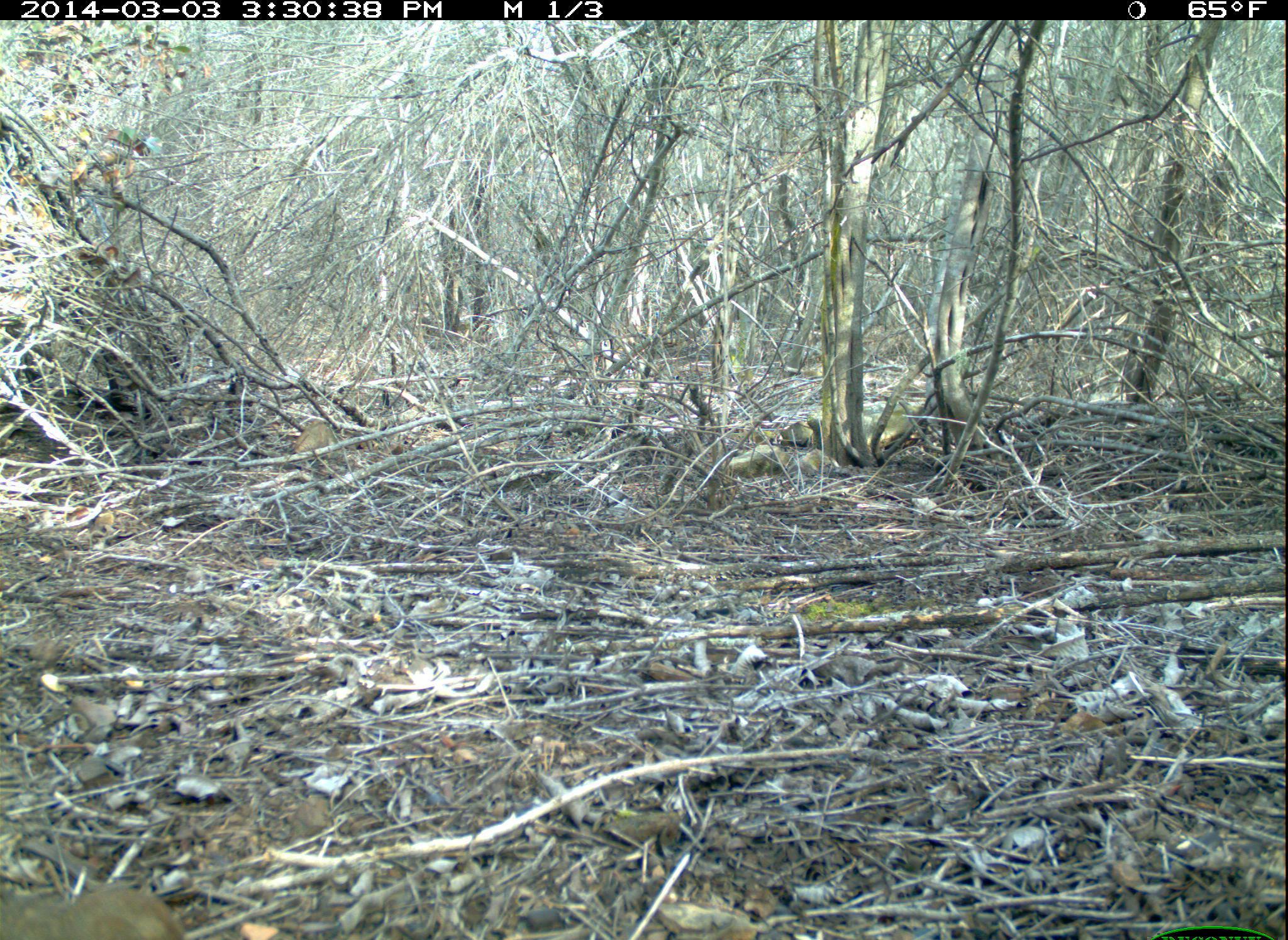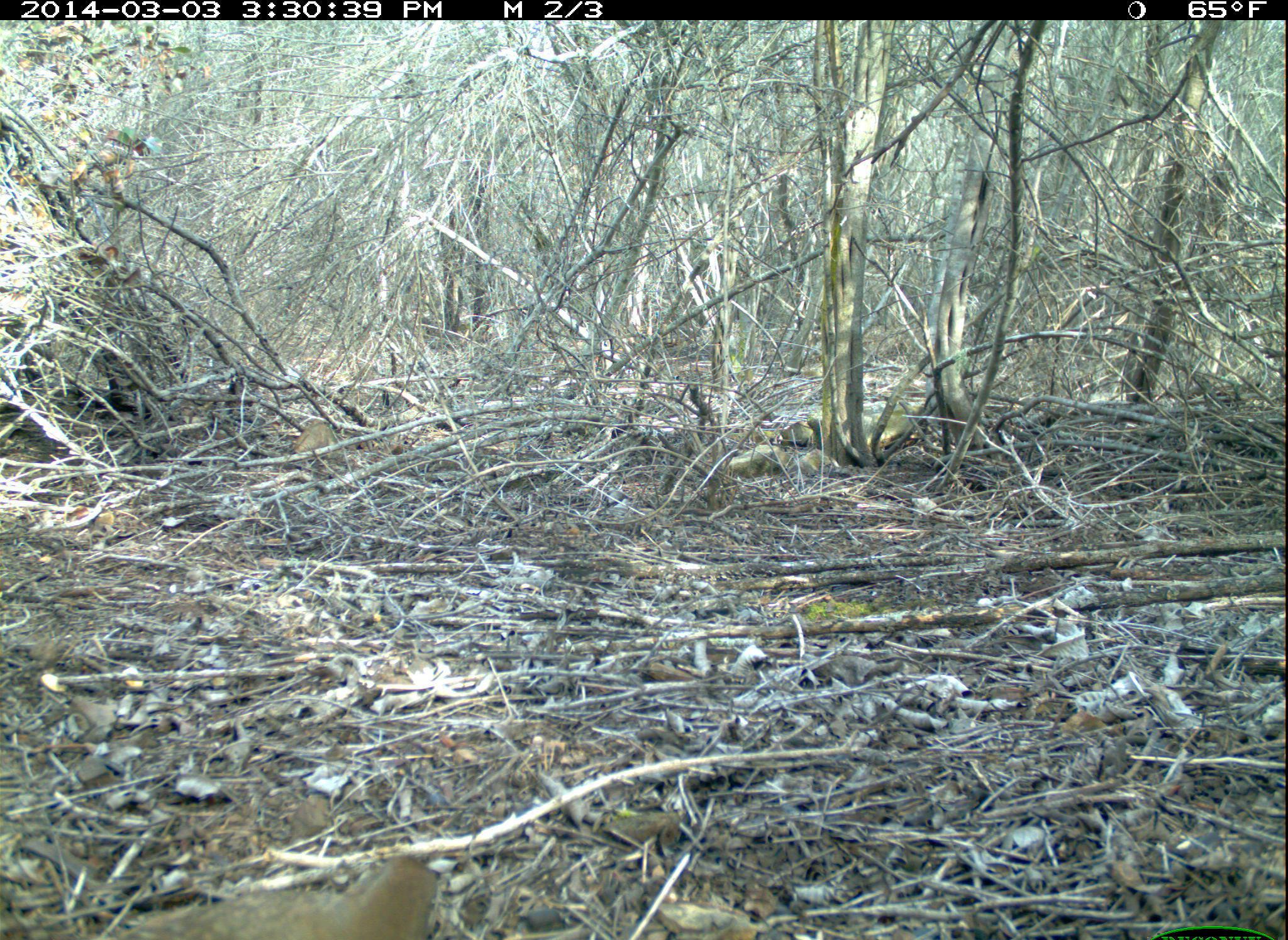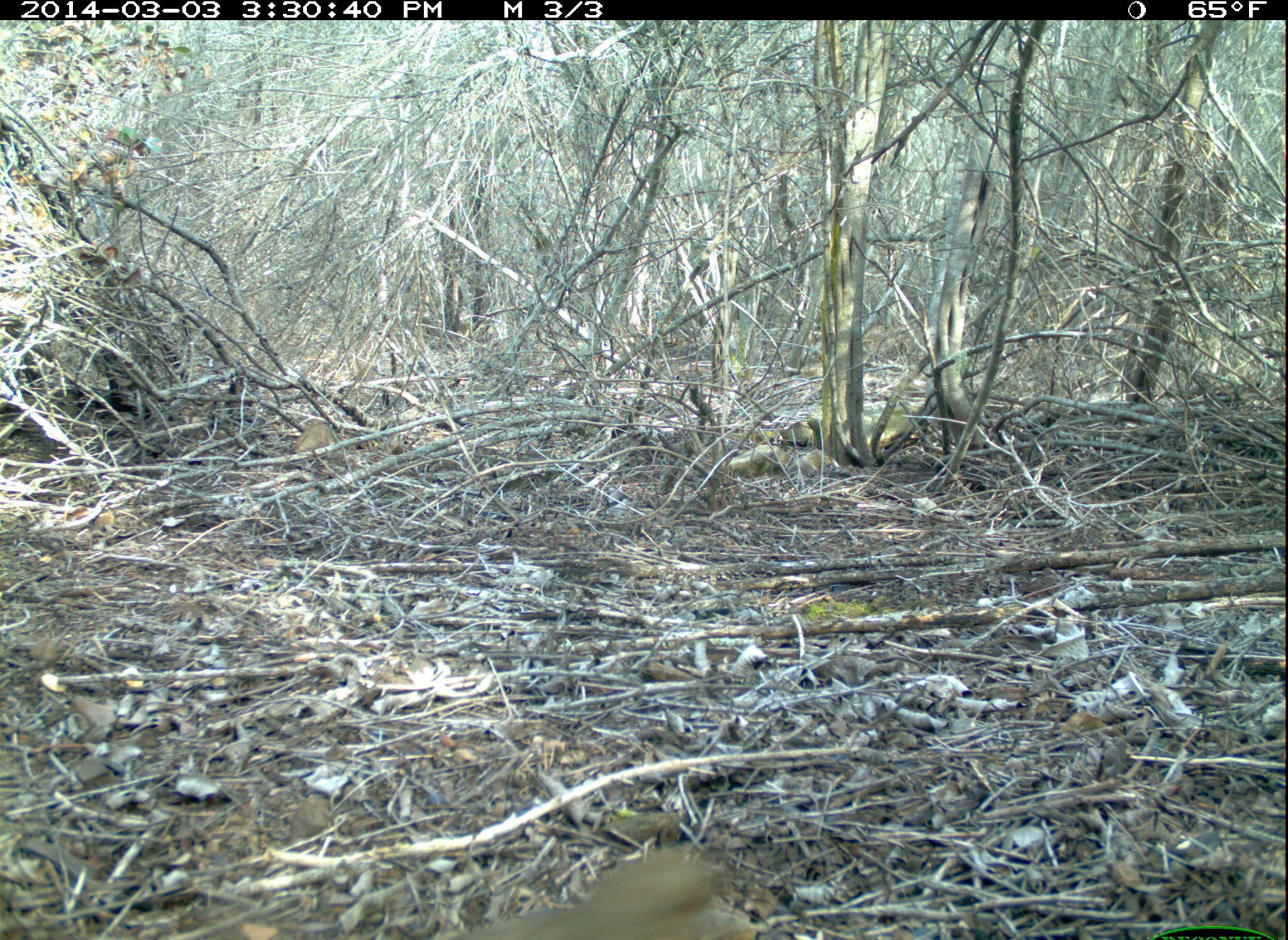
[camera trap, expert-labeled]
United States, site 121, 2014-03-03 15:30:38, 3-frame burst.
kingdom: Animalia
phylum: Chordata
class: Aves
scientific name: Aves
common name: bird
Bird (Aves).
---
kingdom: Animalia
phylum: Chordata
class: Mammalia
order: Carnivora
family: Canidae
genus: Urocyon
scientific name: Urocyon cinereoargenteus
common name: gray fox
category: fox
Fox (gray fox) (Urocyon cinereoargenteus).